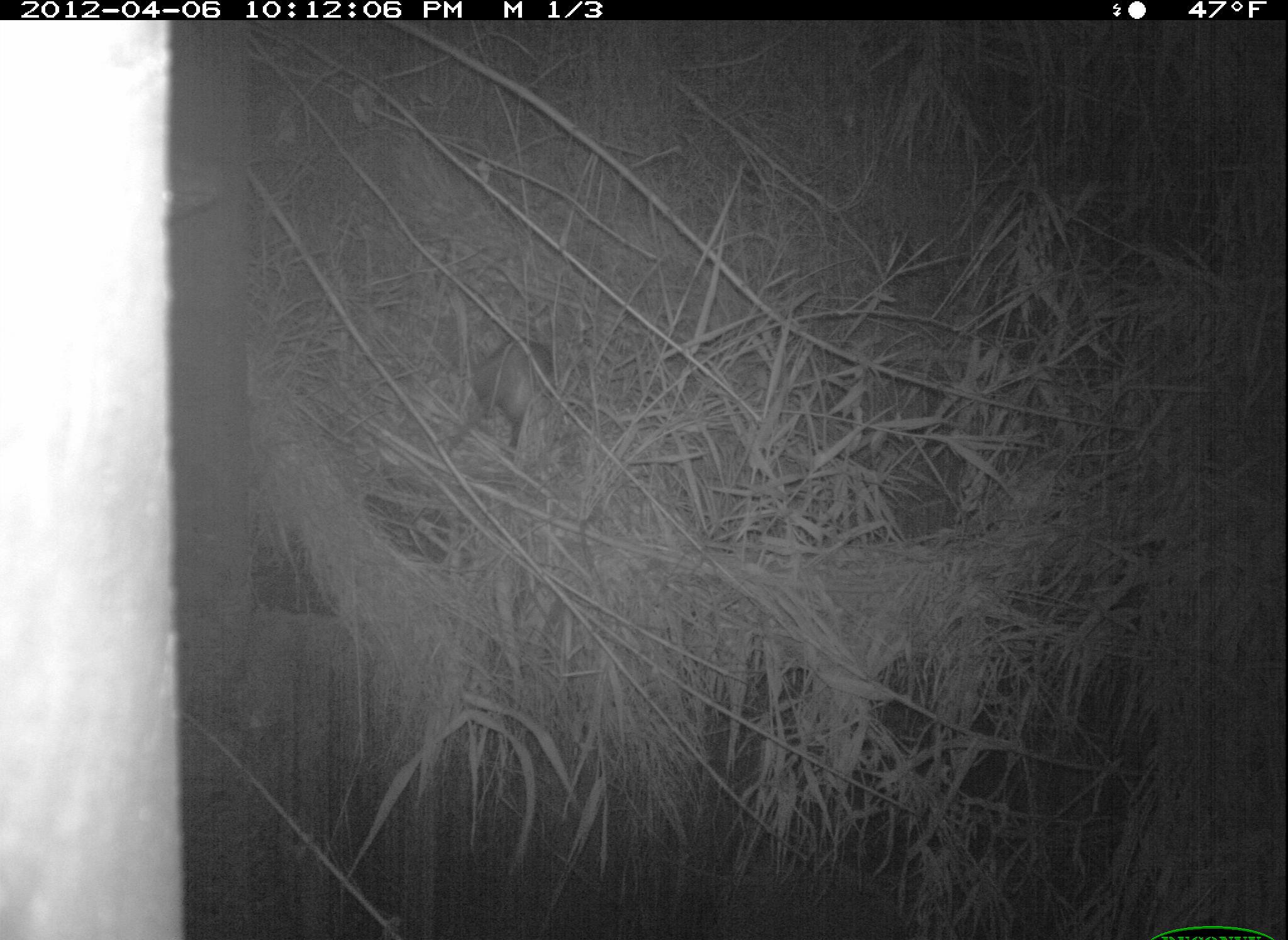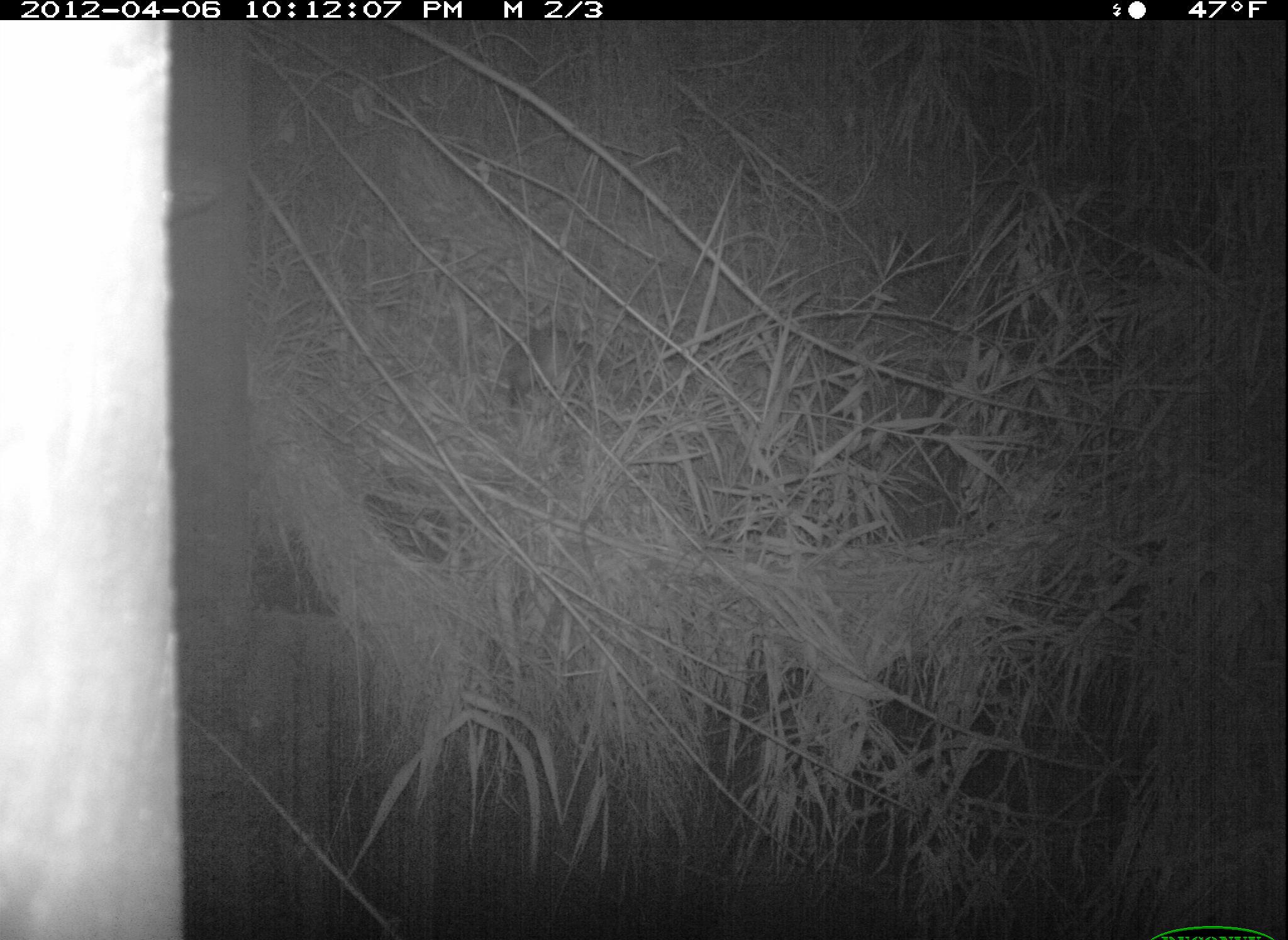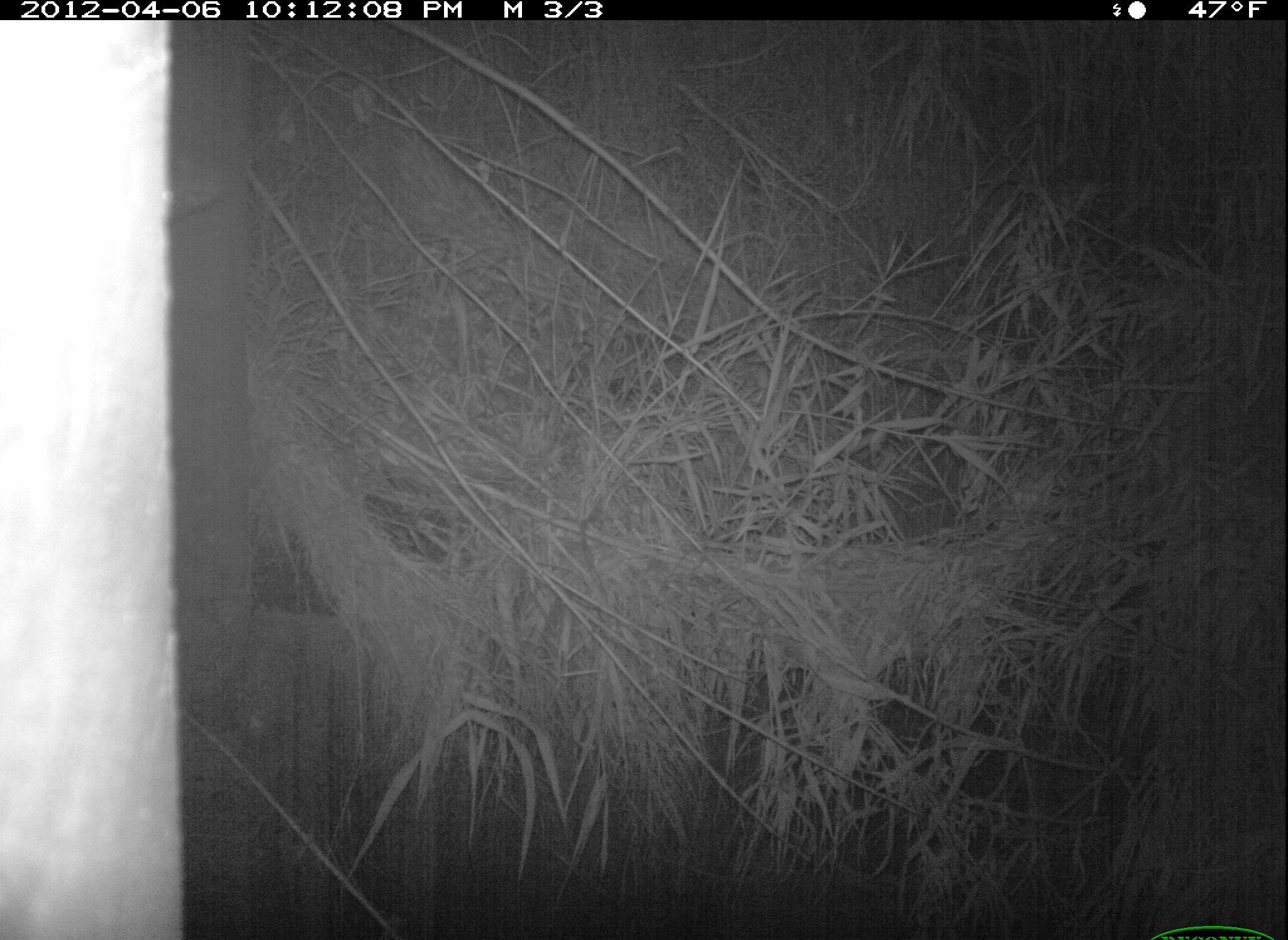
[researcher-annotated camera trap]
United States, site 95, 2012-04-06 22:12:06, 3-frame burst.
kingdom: Animalia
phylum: Chordata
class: Mammalia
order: Didelphimorphia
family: Didelphidae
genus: Didelphis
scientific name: Didelphis virginiana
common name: virginia opossum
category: opossum